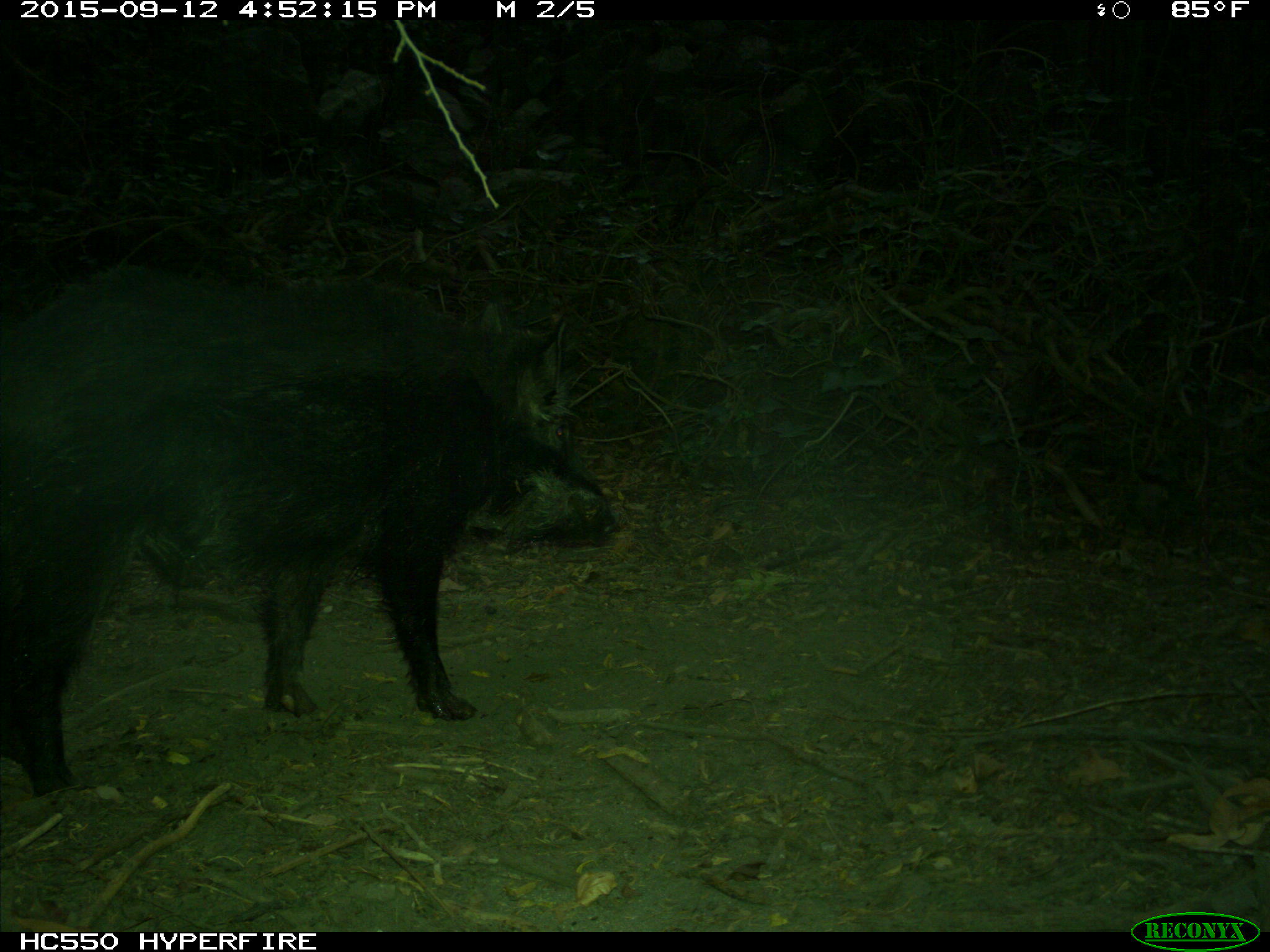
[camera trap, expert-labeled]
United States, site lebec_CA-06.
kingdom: Animalia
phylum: Chordata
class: Mammalia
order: Artiodactyla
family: Suidae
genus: Sus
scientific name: Sus scrofa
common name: wild boar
Sus scrofa (wild boar).